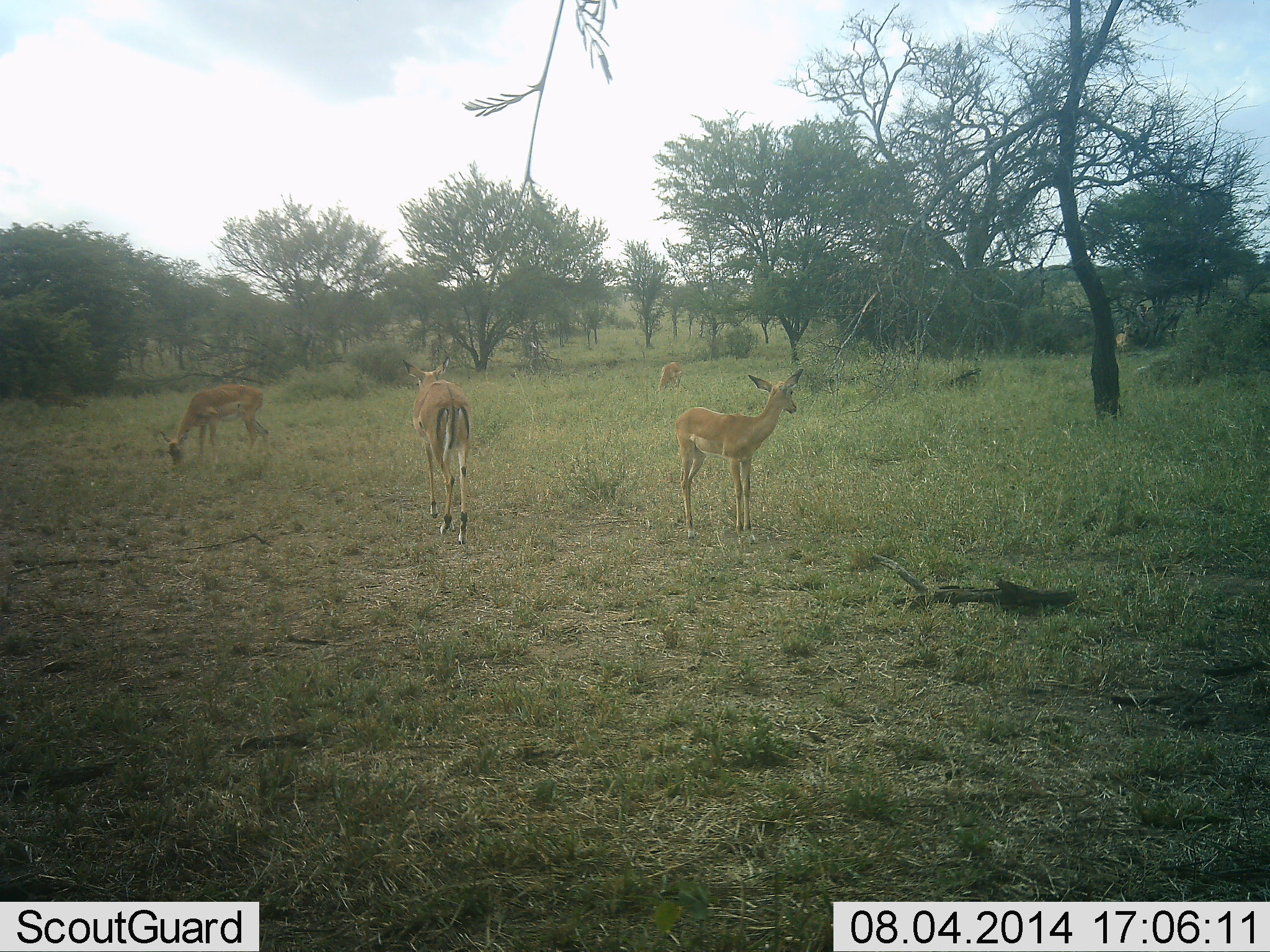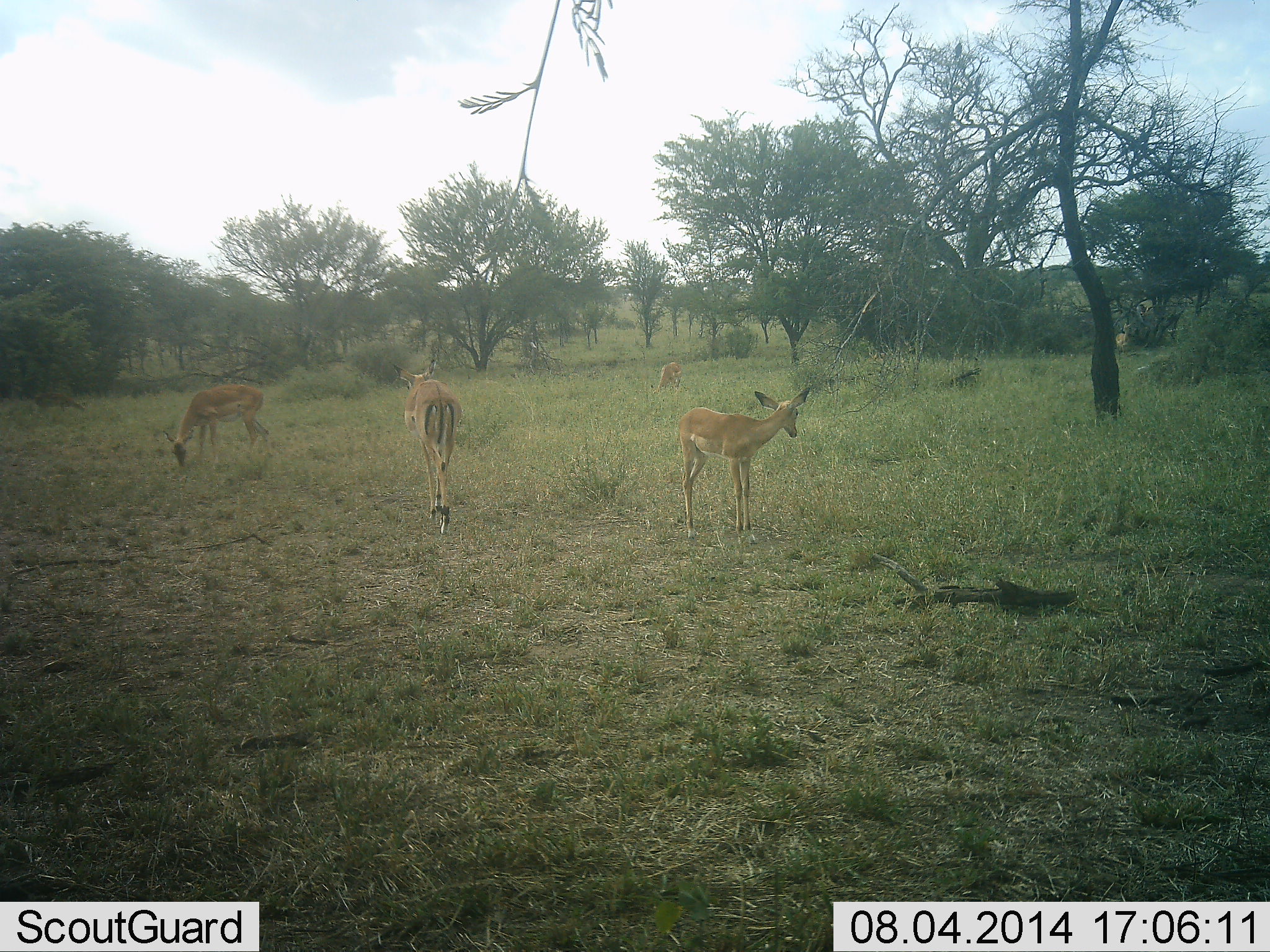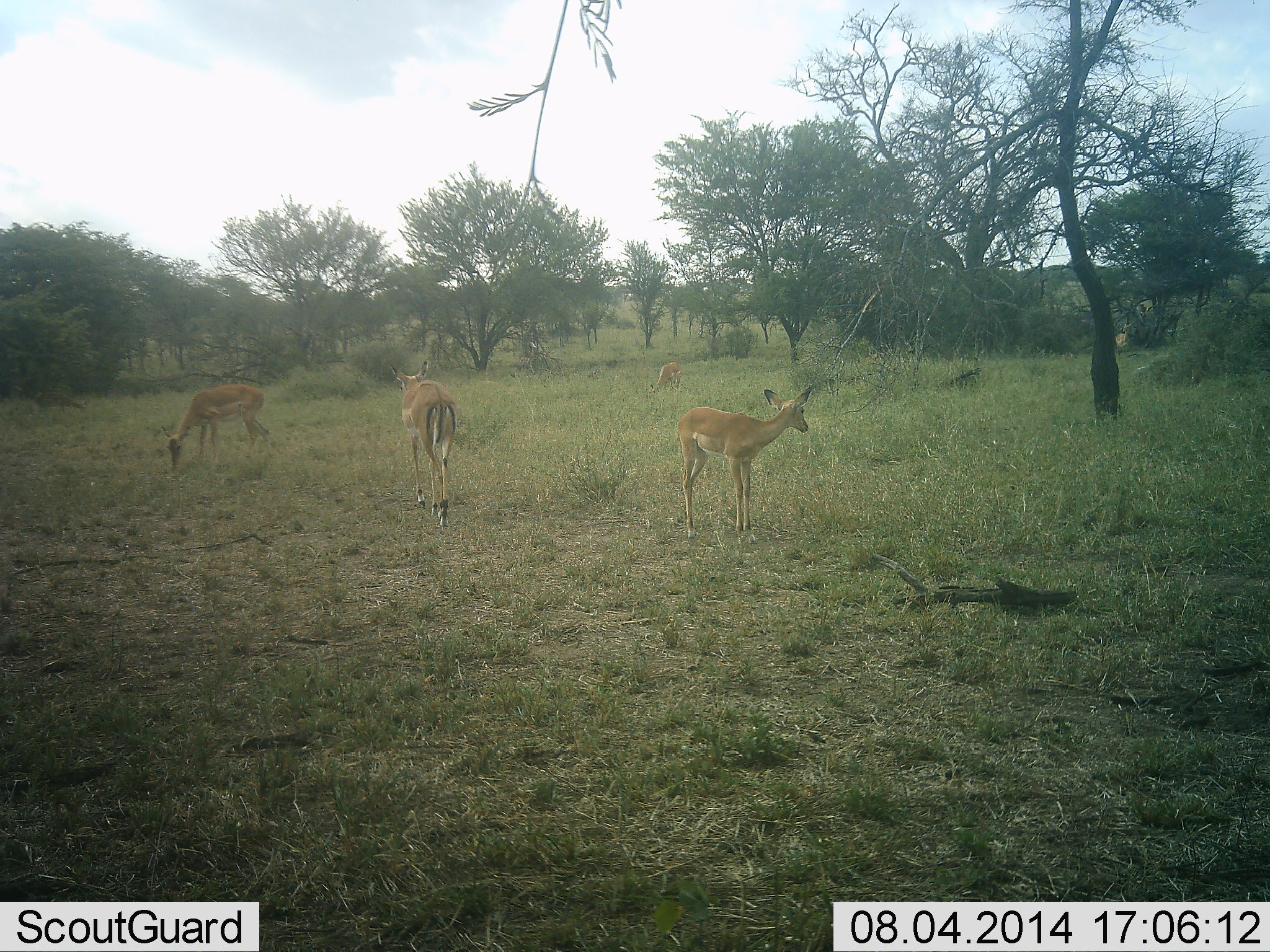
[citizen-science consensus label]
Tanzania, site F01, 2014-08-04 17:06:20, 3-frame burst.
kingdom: Animalia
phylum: Chordata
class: Mammalia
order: Artiodactyla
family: Bovidae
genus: Aepyceros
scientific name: Aepyceros melampus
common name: impala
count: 4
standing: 70%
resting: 0%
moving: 50%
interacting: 0%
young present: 40%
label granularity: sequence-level